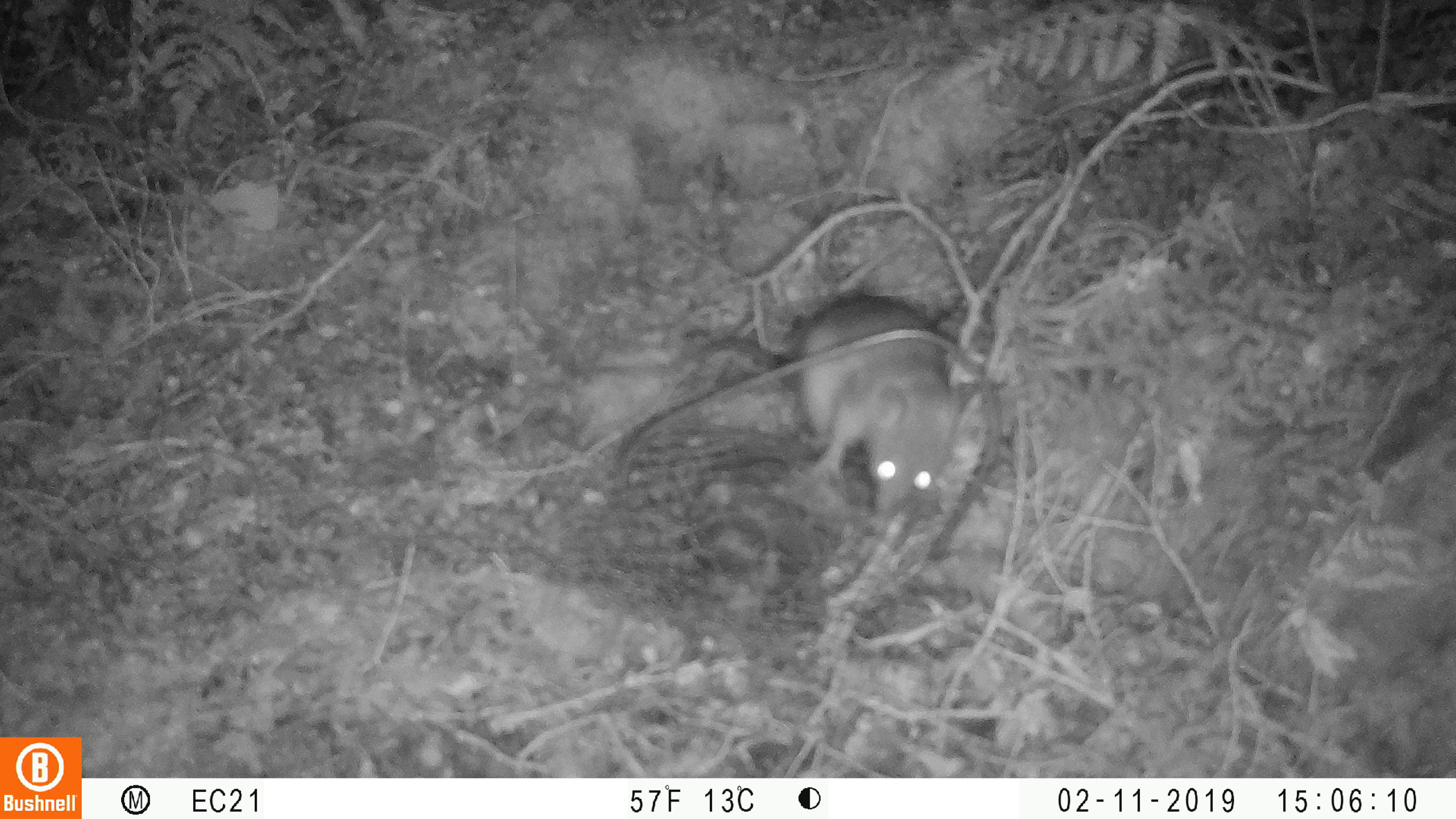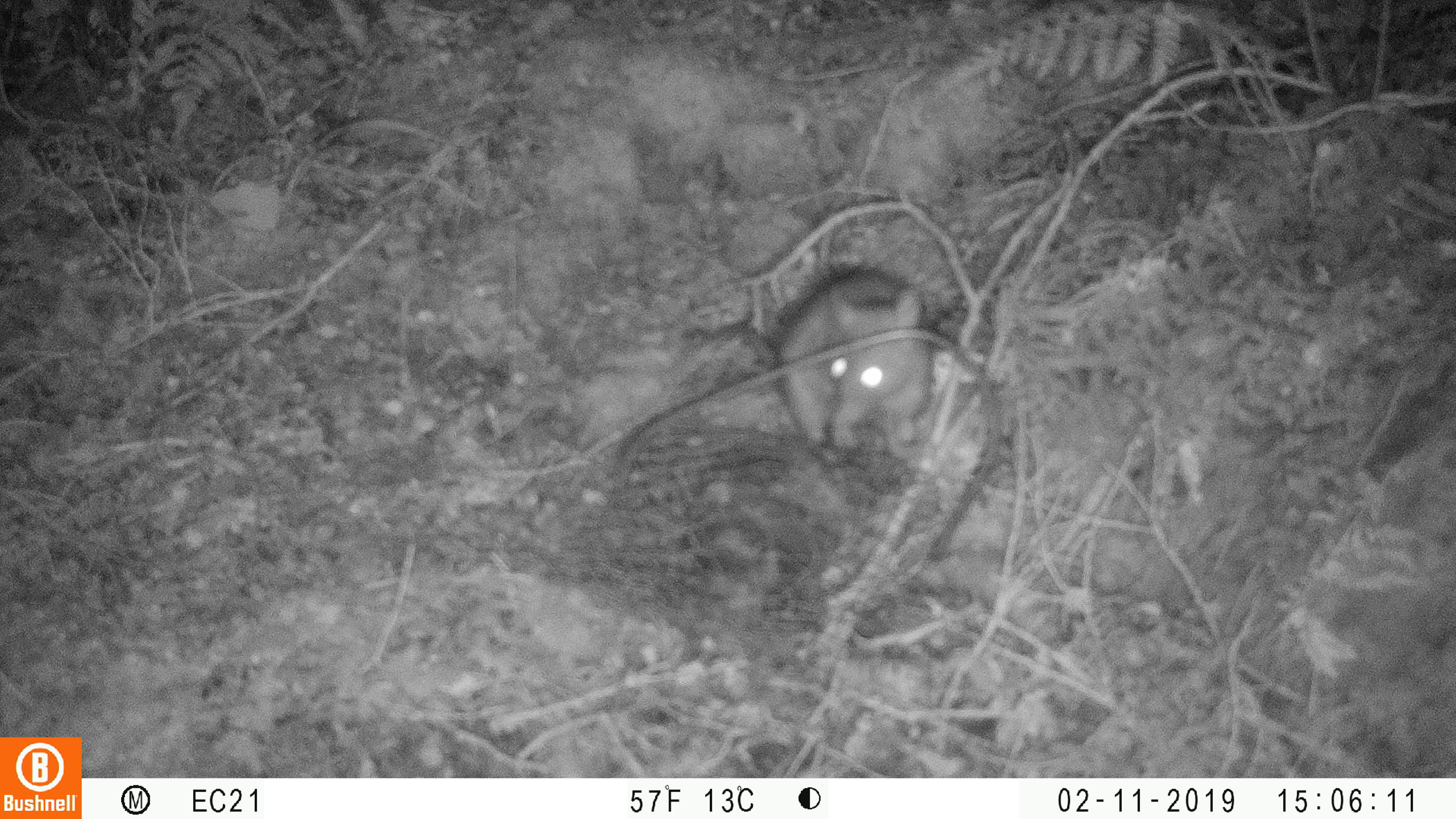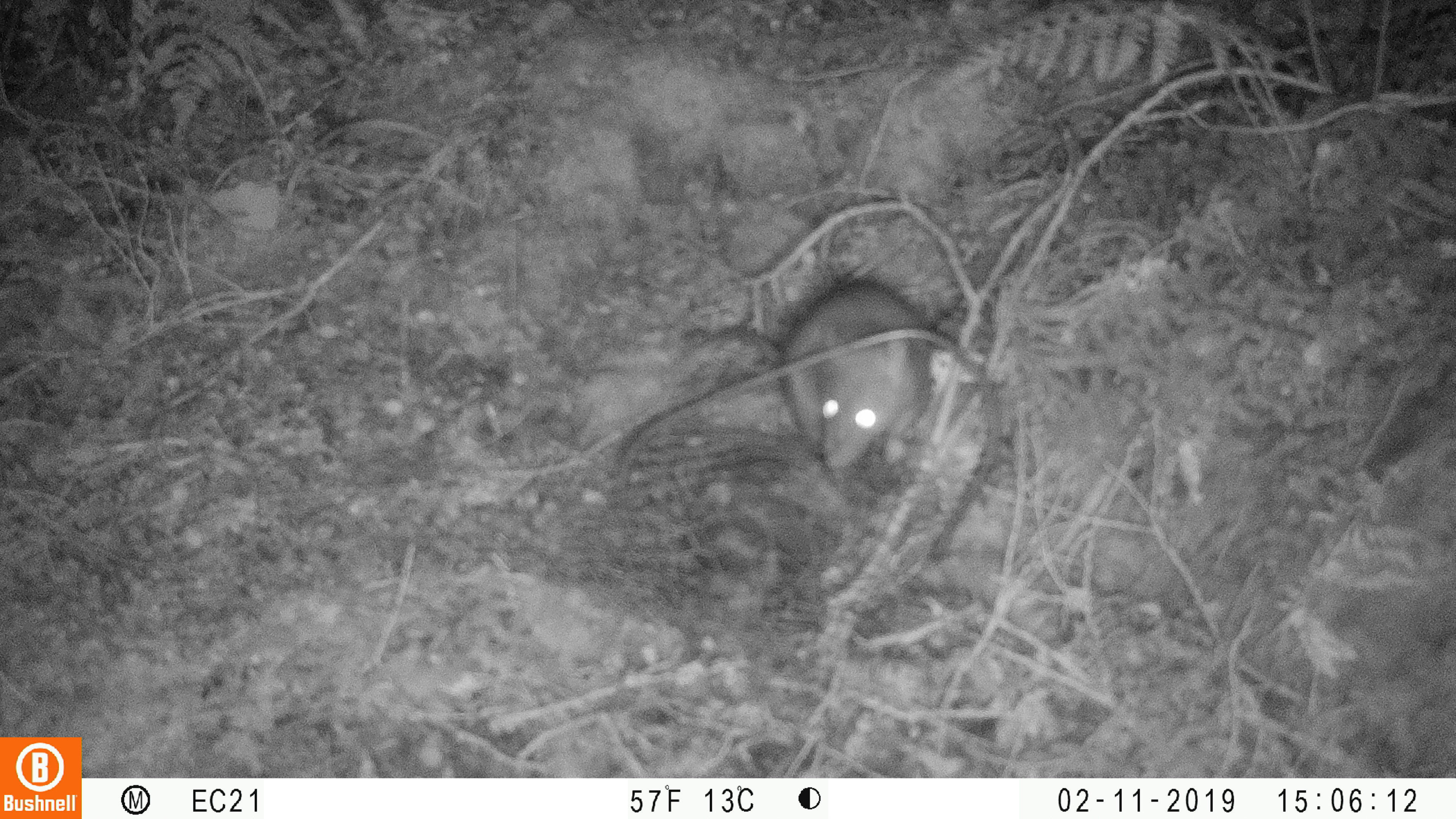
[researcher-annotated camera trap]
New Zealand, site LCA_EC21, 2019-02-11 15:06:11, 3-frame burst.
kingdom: Animalia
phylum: Chordata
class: Mammalia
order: Rodentia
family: Muridae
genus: Rattus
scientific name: Rattus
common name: rat